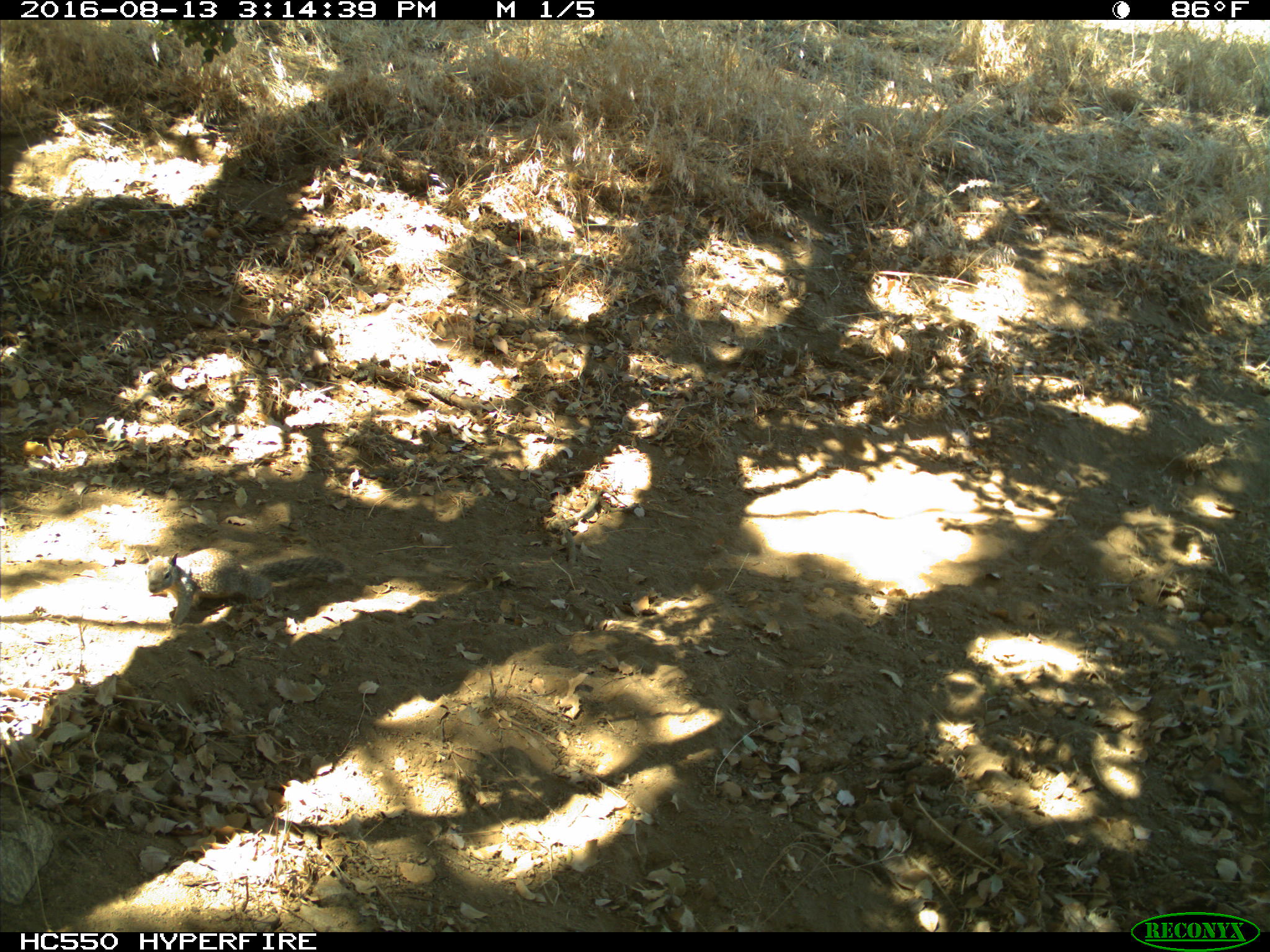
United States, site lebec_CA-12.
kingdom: Animalia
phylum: Chordata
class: Mammalia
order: Rodentia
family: Sciuridae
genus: Otospermophilus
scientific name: Otospermophilus beecheyi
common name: california ground squirrel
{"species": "Otospermophilus beecheyi (california ground squirrel)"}